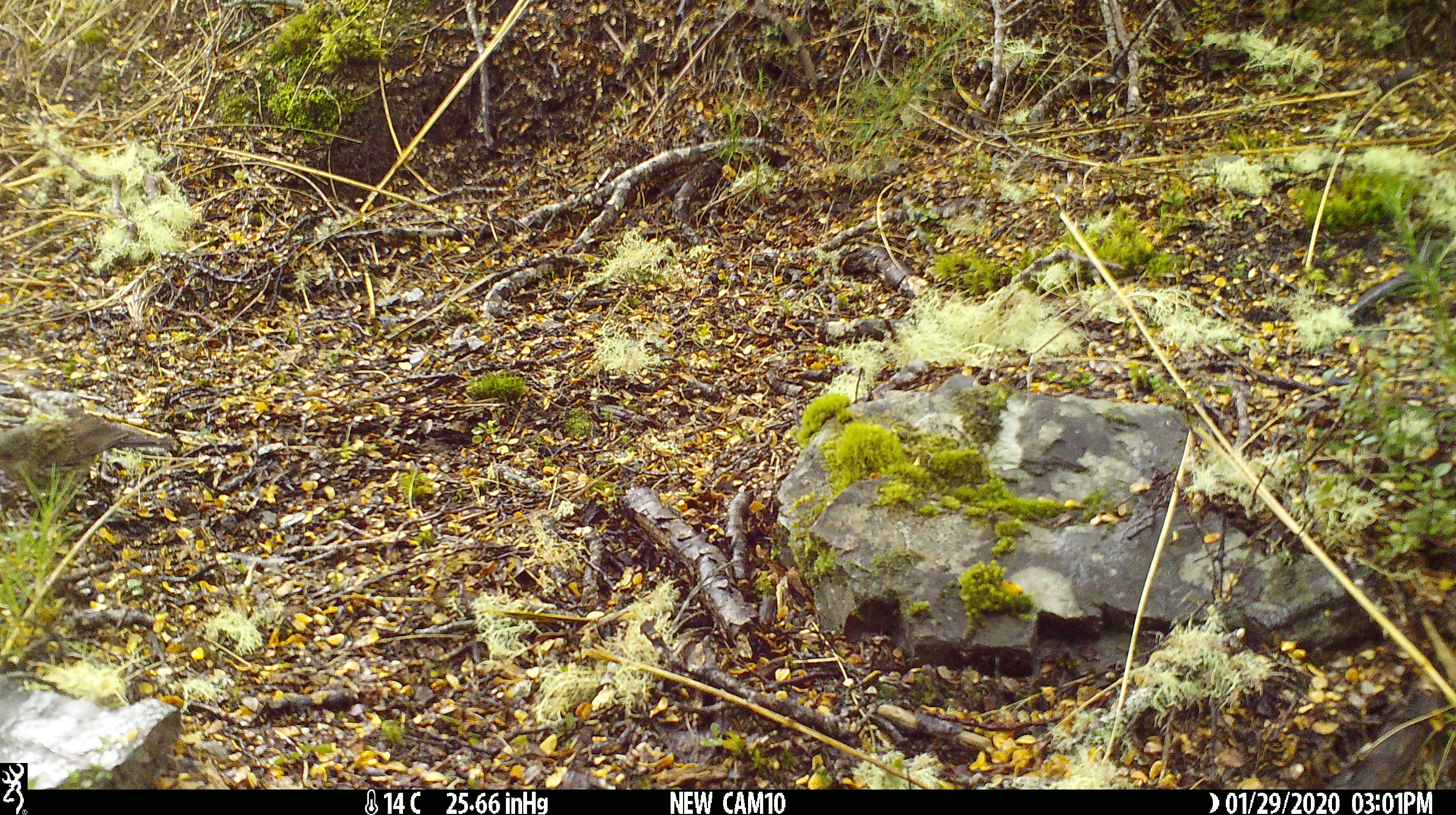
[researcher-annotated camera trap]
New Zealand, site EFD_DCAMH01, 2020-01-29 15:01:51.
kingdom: Animalia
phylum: Chordata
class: Aves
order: Passeriformes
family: Prunellidae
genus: Prunella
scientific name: Prunella modularis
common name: dunnock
Dunnock (Prunella modularis).